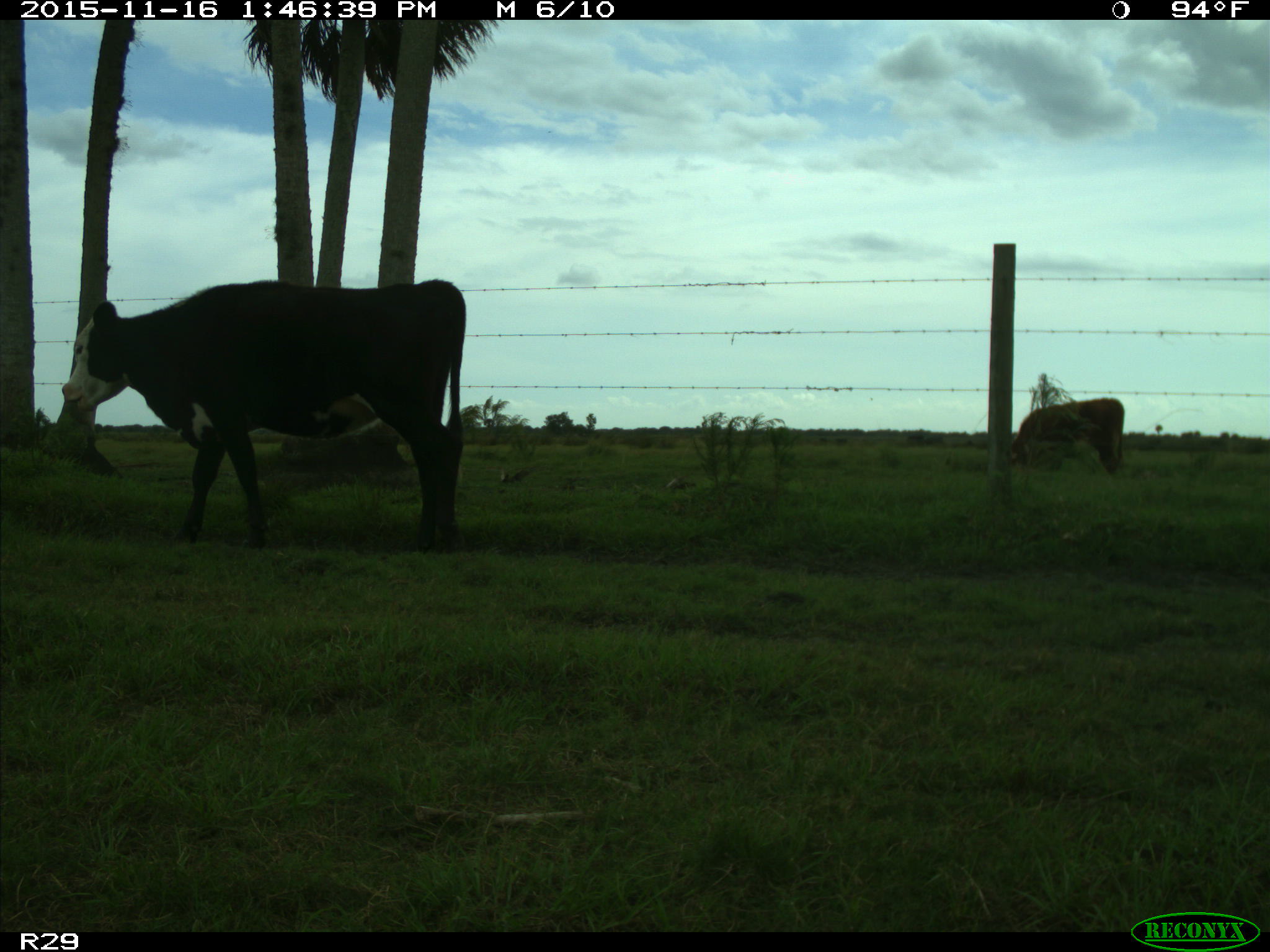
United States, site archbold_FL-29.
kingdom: Animalia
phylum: Chordata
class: Mammalia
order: Artiodactyla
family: Bovidae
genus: Bos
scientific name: Bos taurus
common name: domestic cow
Bos taurus (domestic cow).